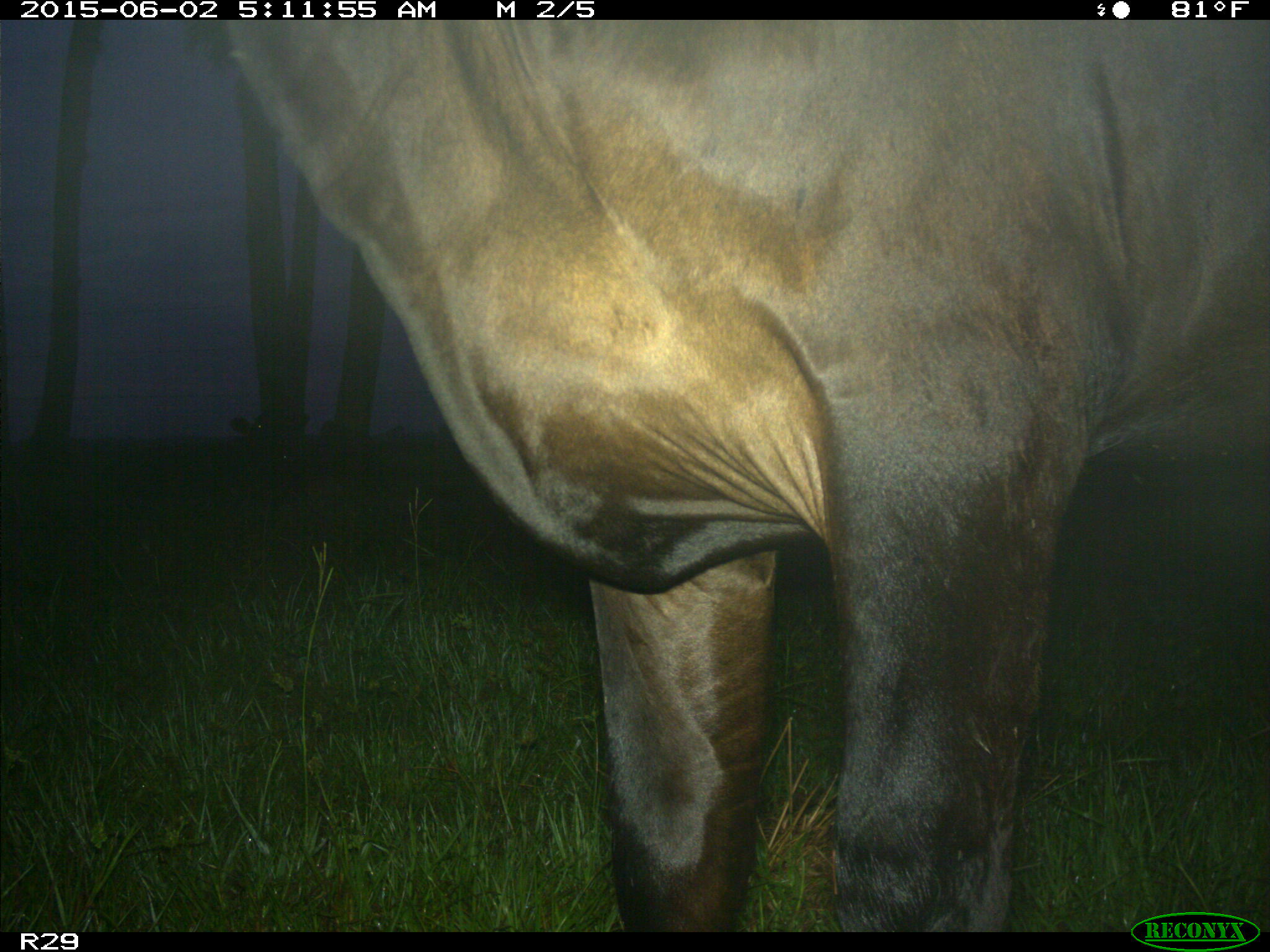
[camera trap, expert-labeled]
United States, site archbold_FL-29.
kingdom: Animalia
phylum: Chordata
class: Mammalia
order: Artiodactyla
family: Bovidae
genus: Bos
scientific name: Bos taurus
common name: domestic cow